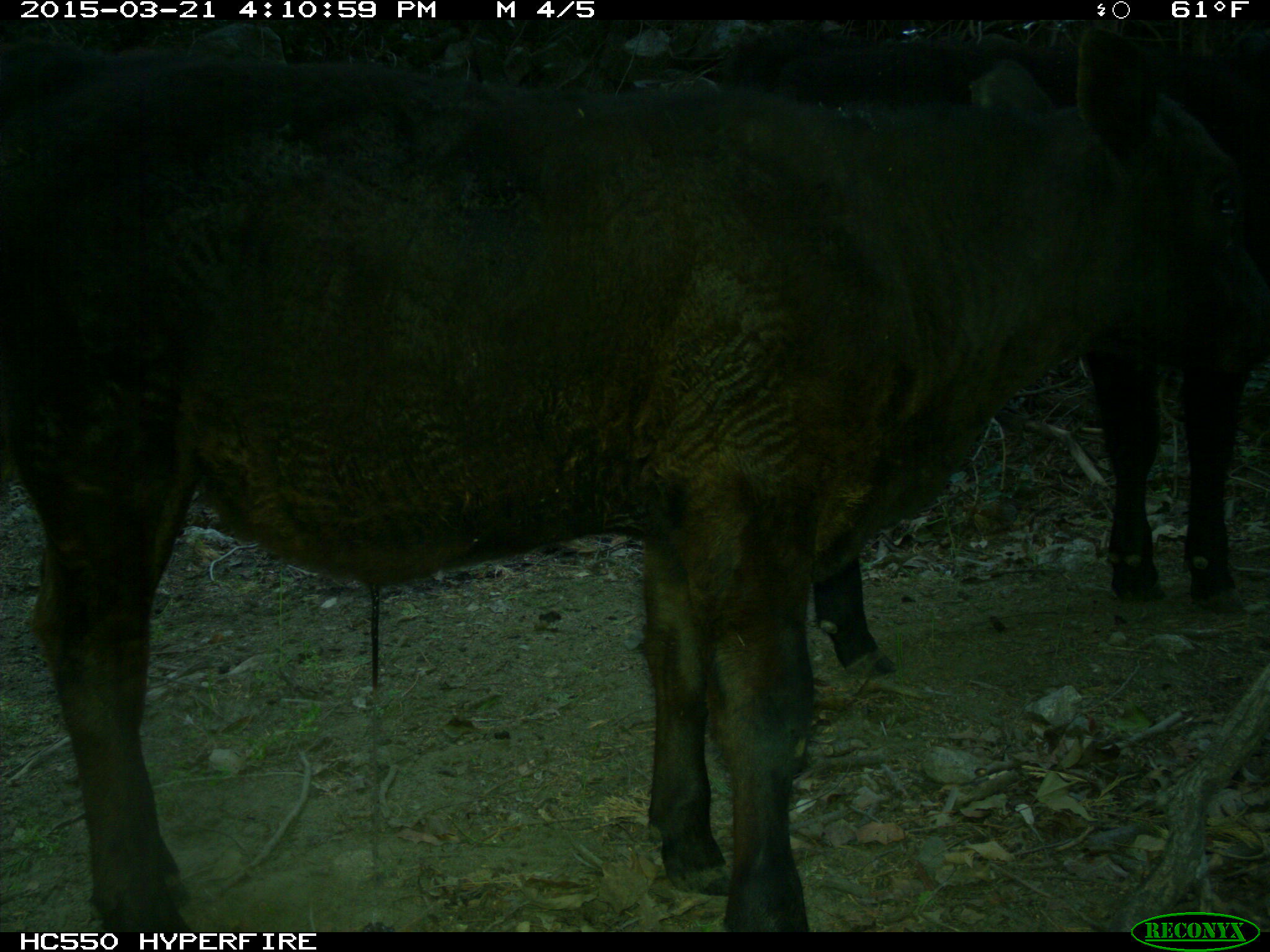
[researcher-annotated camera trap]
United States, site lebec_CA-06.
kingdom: Animalia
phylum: Chordata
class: Mammalia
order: Artiodactyla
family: Bovidae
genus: Bos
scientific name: Bos taurus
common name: domestic cow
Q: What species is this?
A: Bos taurus (domestic cow).